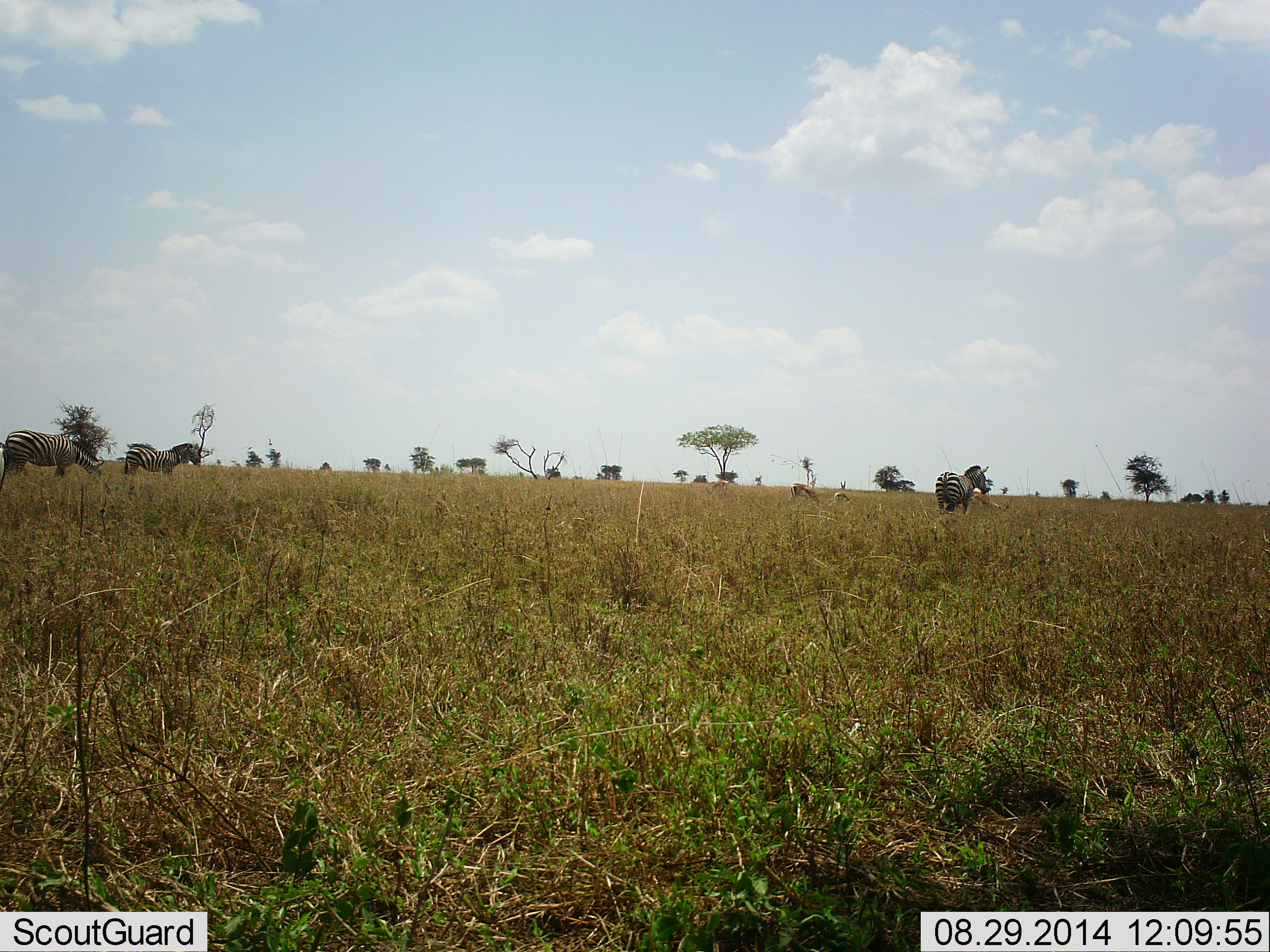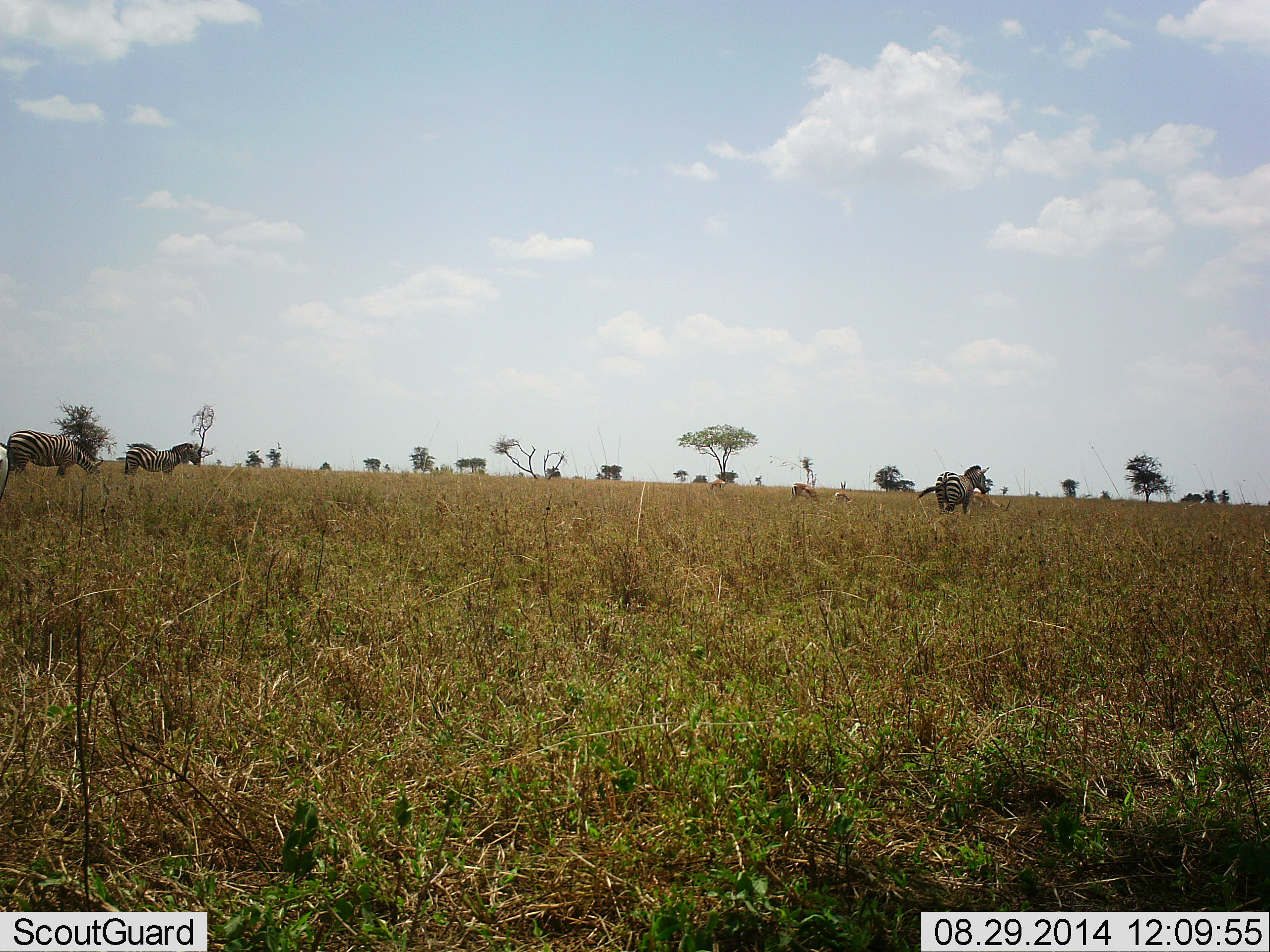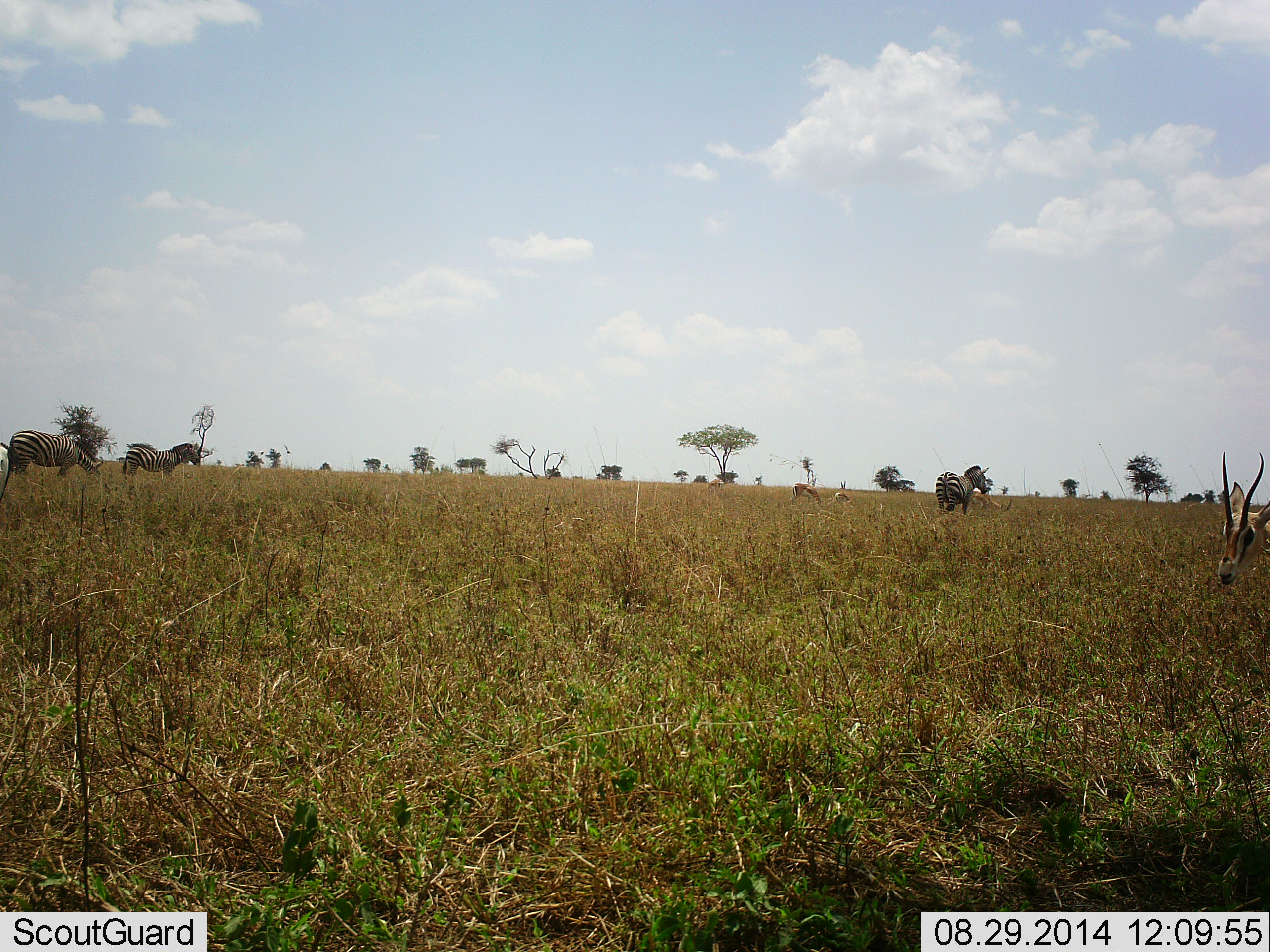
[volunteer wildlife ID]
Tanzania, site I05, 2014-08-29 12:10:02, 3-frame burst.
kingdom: Animalia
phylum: Chordata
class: Mammalia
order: Artiodactyla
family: Bovidae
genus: Eudorcas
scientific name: Eudorcas thomsonii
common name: thomson's gazelle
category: gazellethomsons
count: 3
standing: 50%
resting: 10%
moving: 50%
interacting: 0%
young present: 0%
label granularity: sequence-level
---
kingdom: Animalia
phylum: Chordata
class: Mammalia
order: Perissodactyla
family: Equidae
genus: Equus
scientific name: Equus quagga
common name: plains zebra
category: zebra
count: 3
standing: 95%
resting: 5%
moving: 19%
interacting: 5%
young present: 0%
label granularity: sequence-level